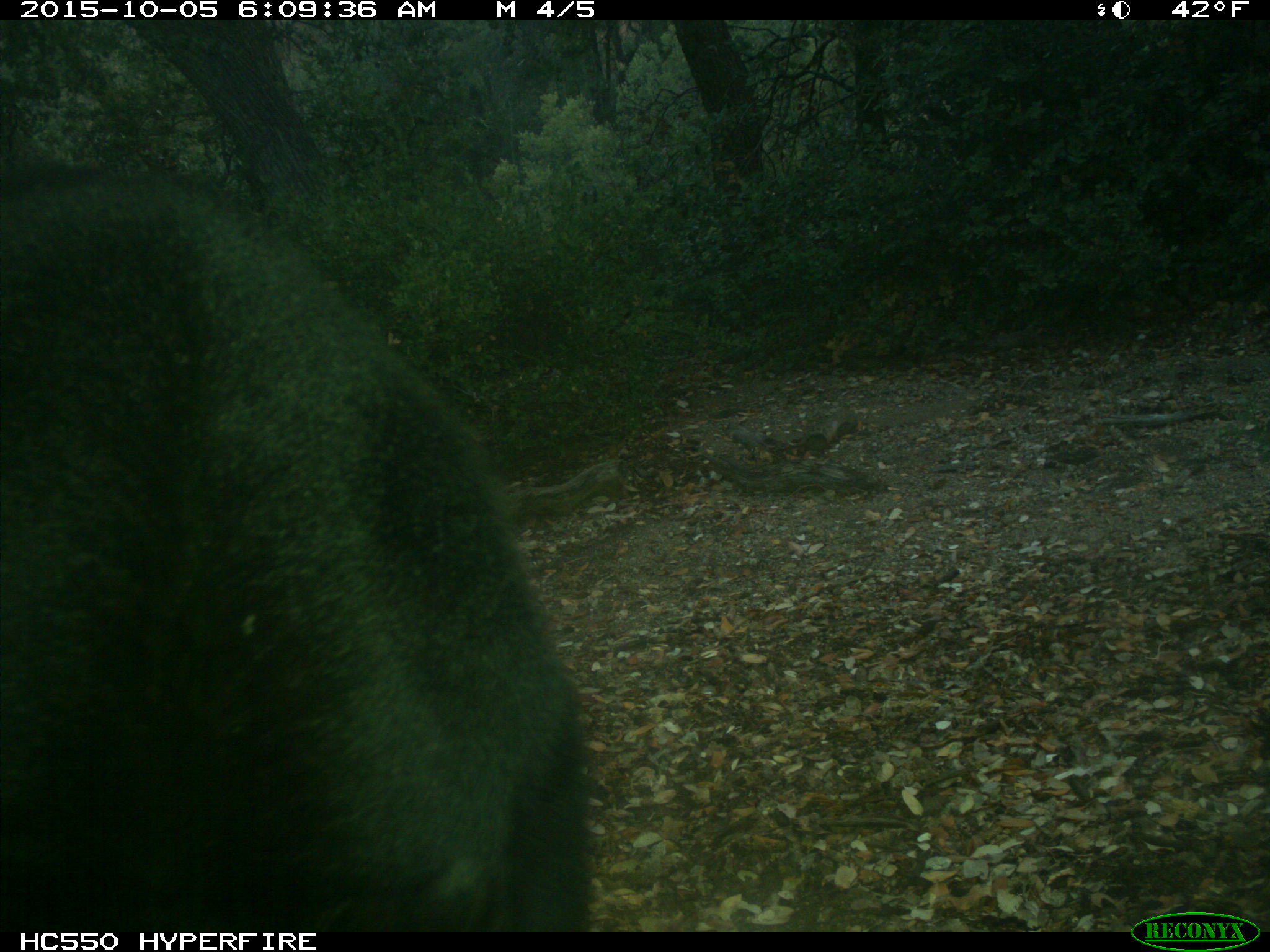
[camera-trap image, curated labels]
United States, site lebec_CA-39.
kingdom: Animalia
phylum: Chordata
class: Mammalia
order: Carnivora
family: Ursidae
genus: Ursus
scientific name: Ursus americanus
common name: american black bear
Ursus americanus (american black bear).